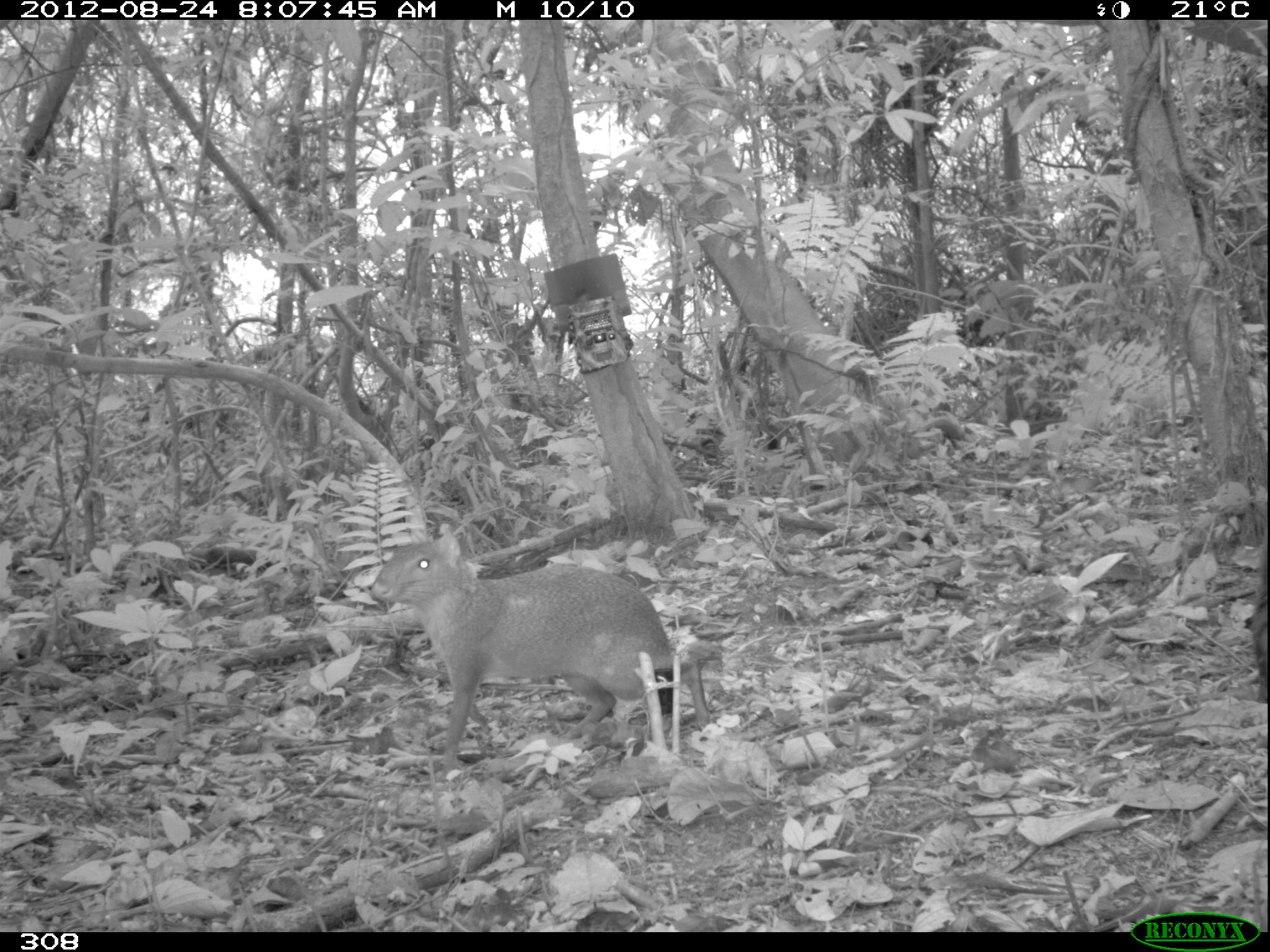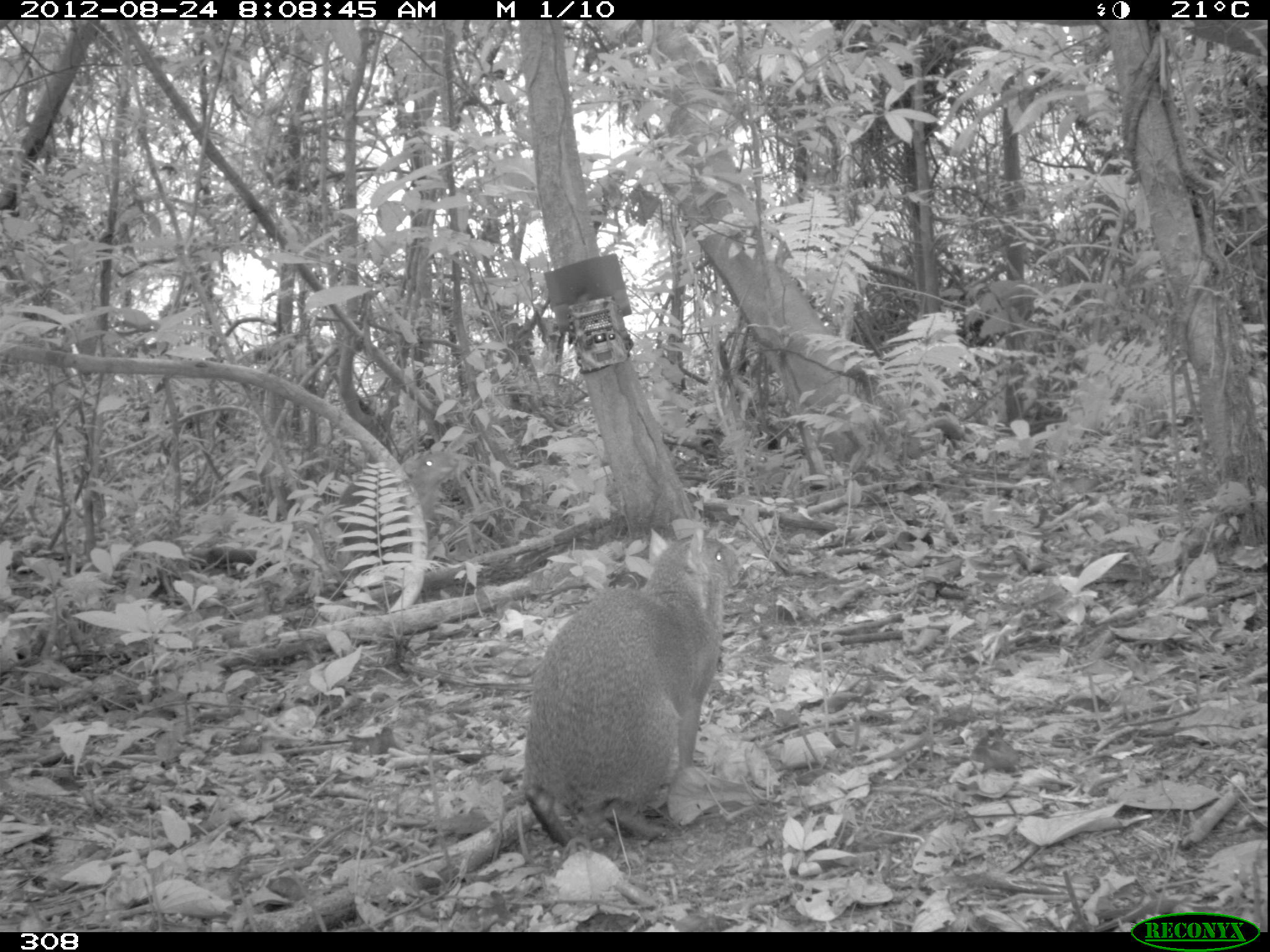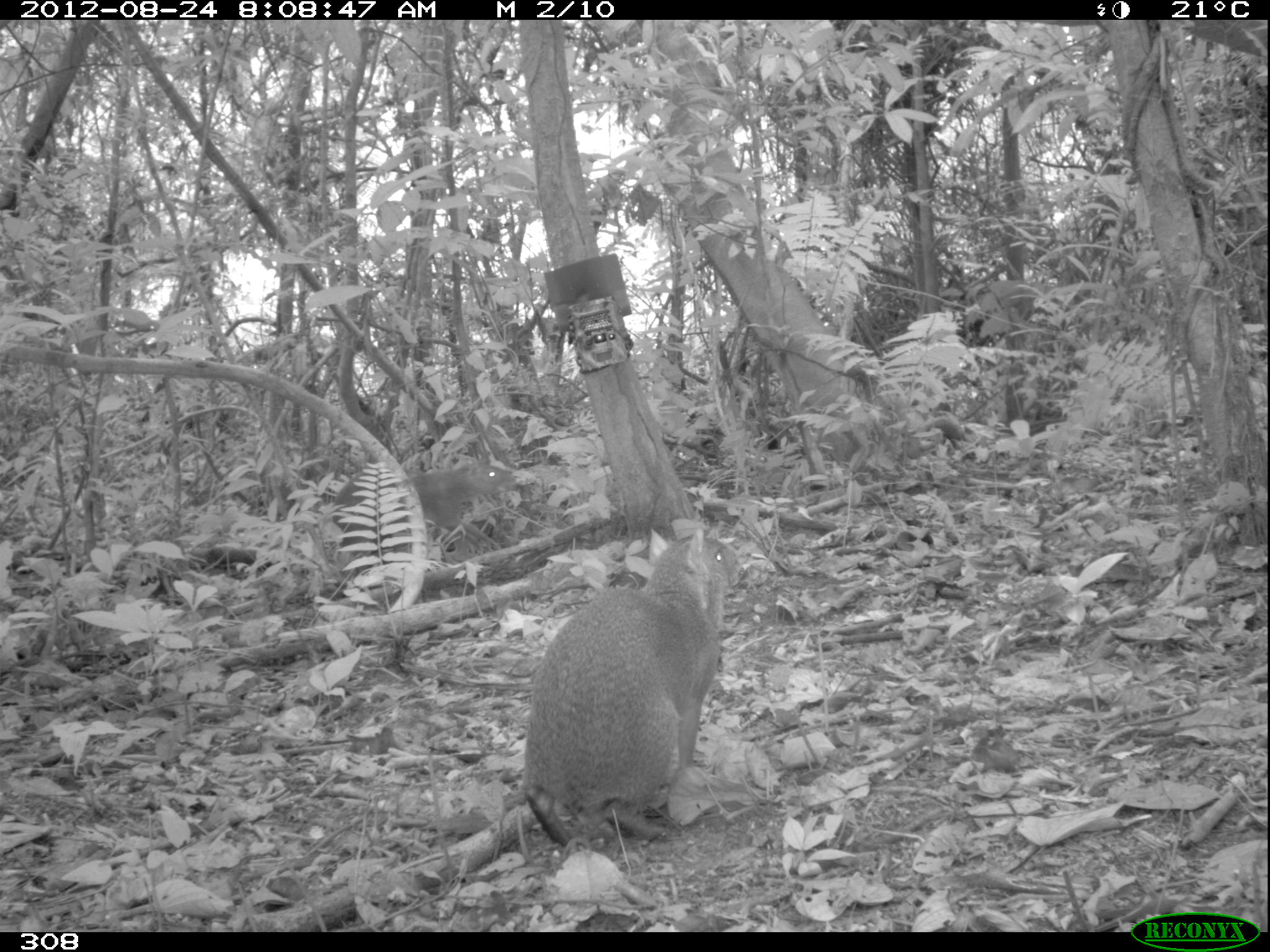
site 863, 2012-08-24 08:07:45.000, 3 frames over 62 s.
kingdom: Animalia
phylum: Chordata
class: Mammalia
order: Rodentia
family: Dasyproctidae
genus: Dasyprocta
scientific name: Dasyprocta punctata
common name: central american agouti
Dasyprocta punctata (central american agouti).